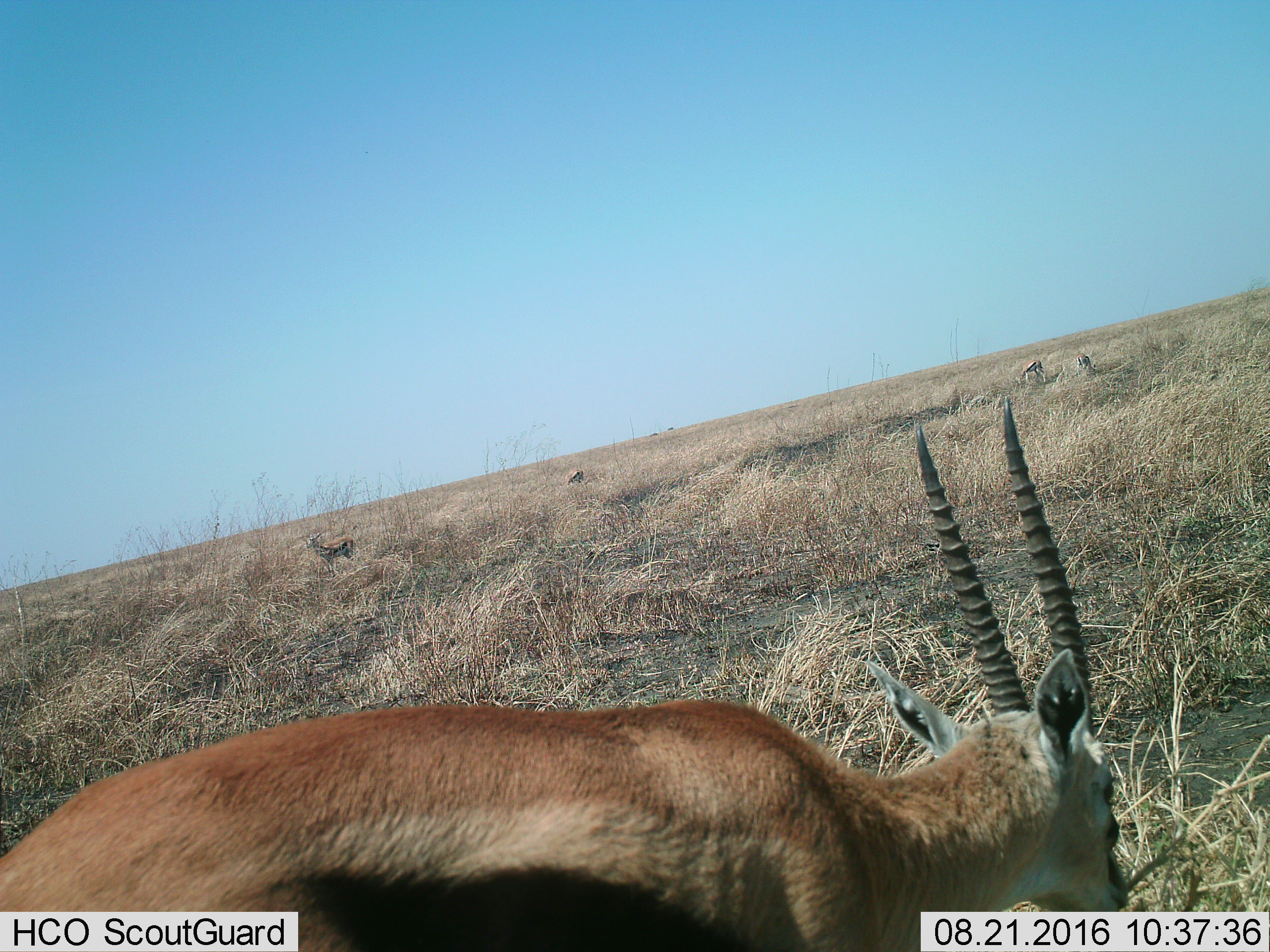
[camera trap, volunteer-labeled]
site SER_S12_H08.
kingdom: Animalia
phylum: Chordata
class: Mammalia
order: Artiodactyla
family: Bovidae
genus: Eudorcas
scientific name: Eudorcas thomsonii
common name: thomson's gazelle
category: gazellethomsons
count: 5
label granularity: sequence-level